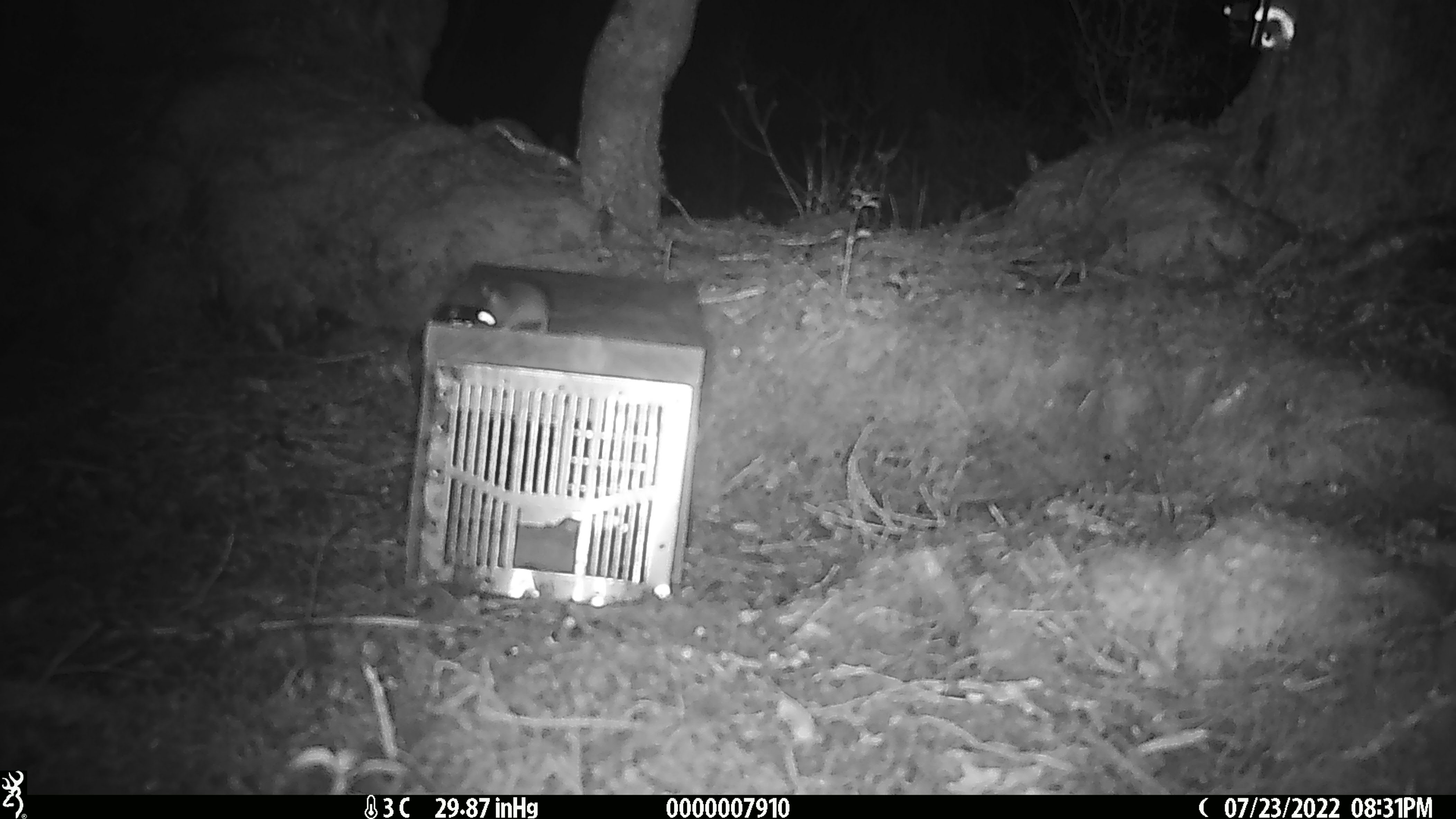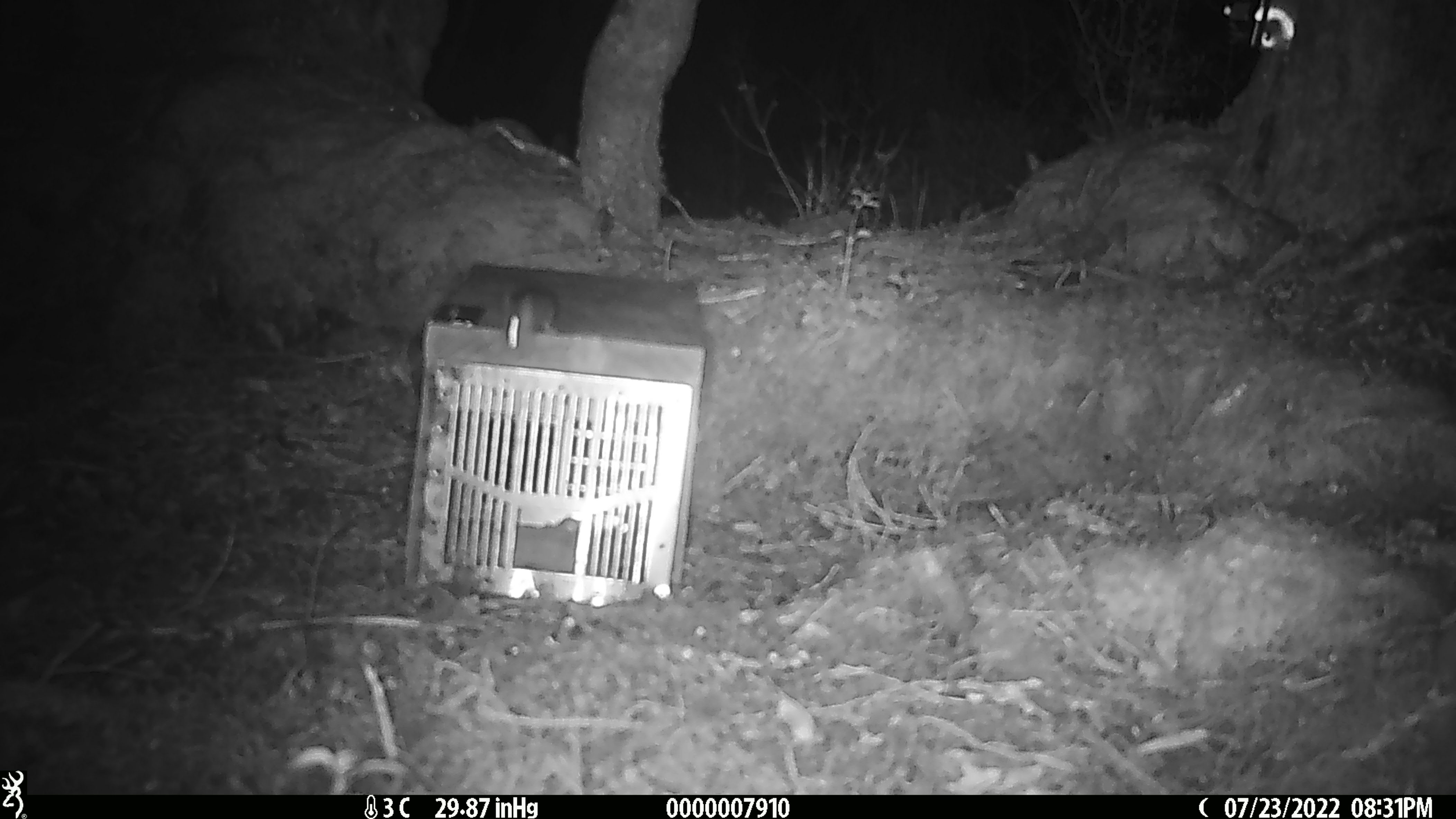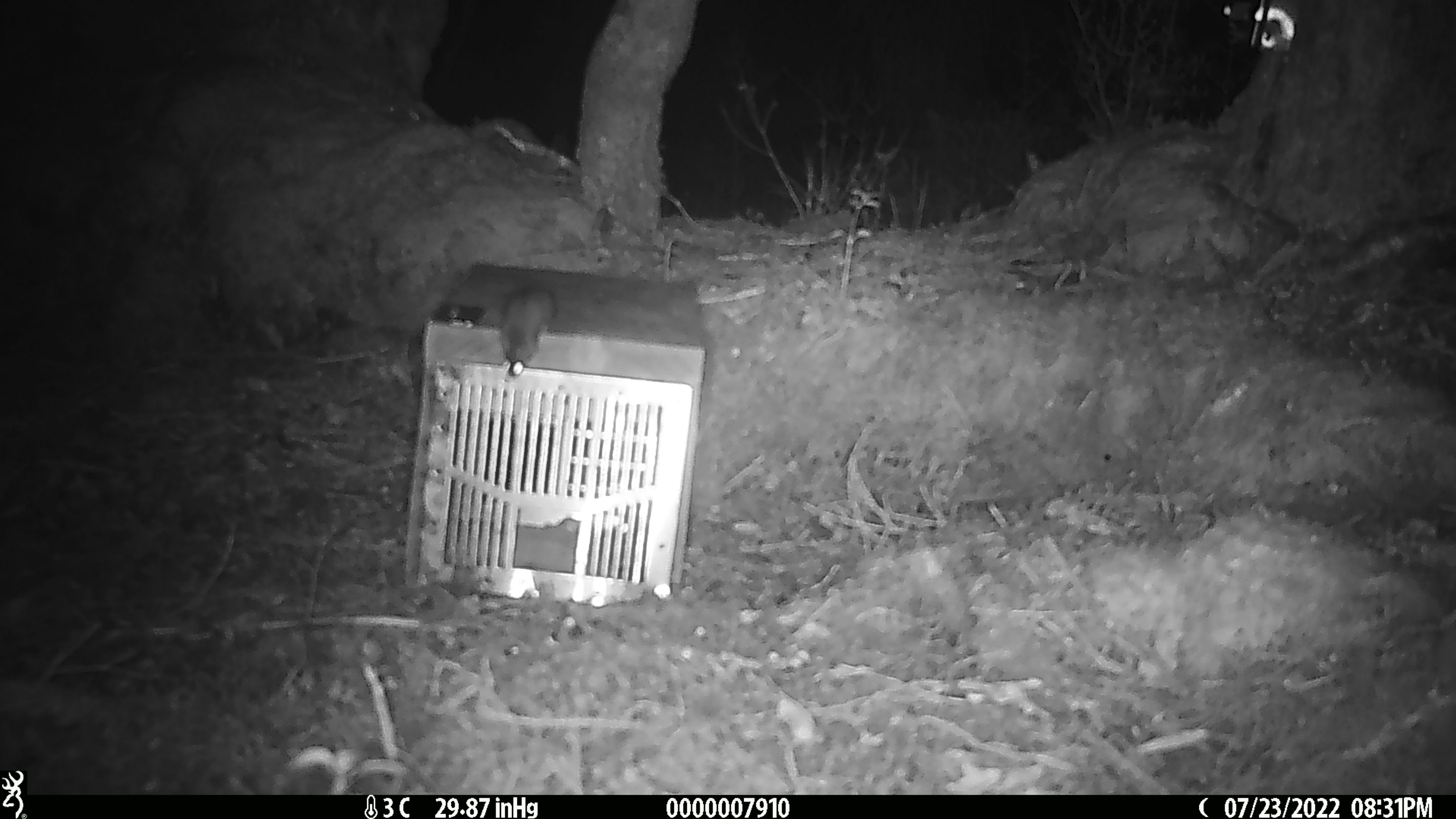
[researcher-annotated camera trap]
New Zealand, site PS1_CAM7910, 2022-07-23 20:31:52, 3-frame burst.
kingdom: Animalia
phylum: Chordata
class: Mammalia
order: Rodentia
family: Muridae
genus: Mus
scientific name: Mus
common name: mouse